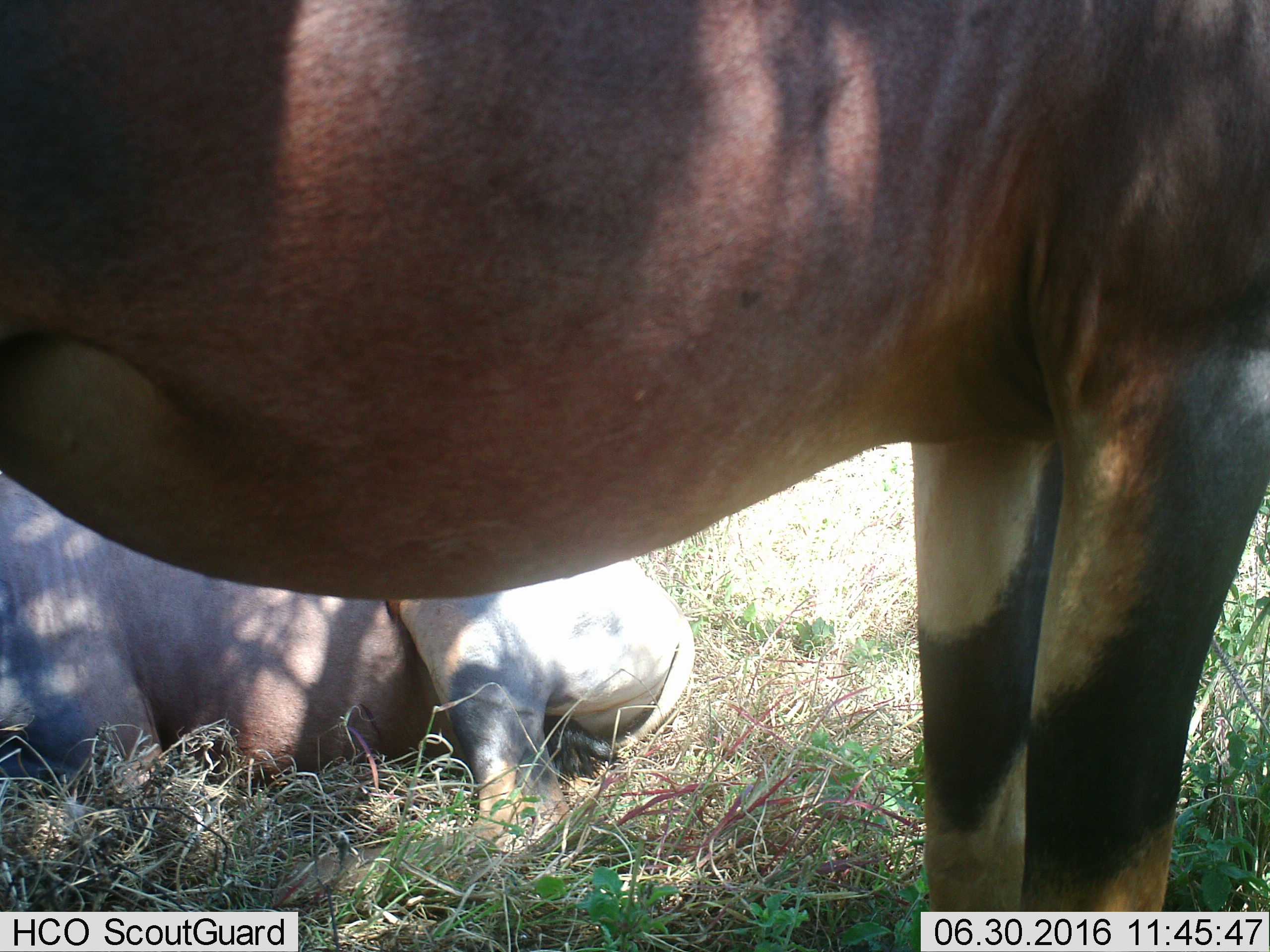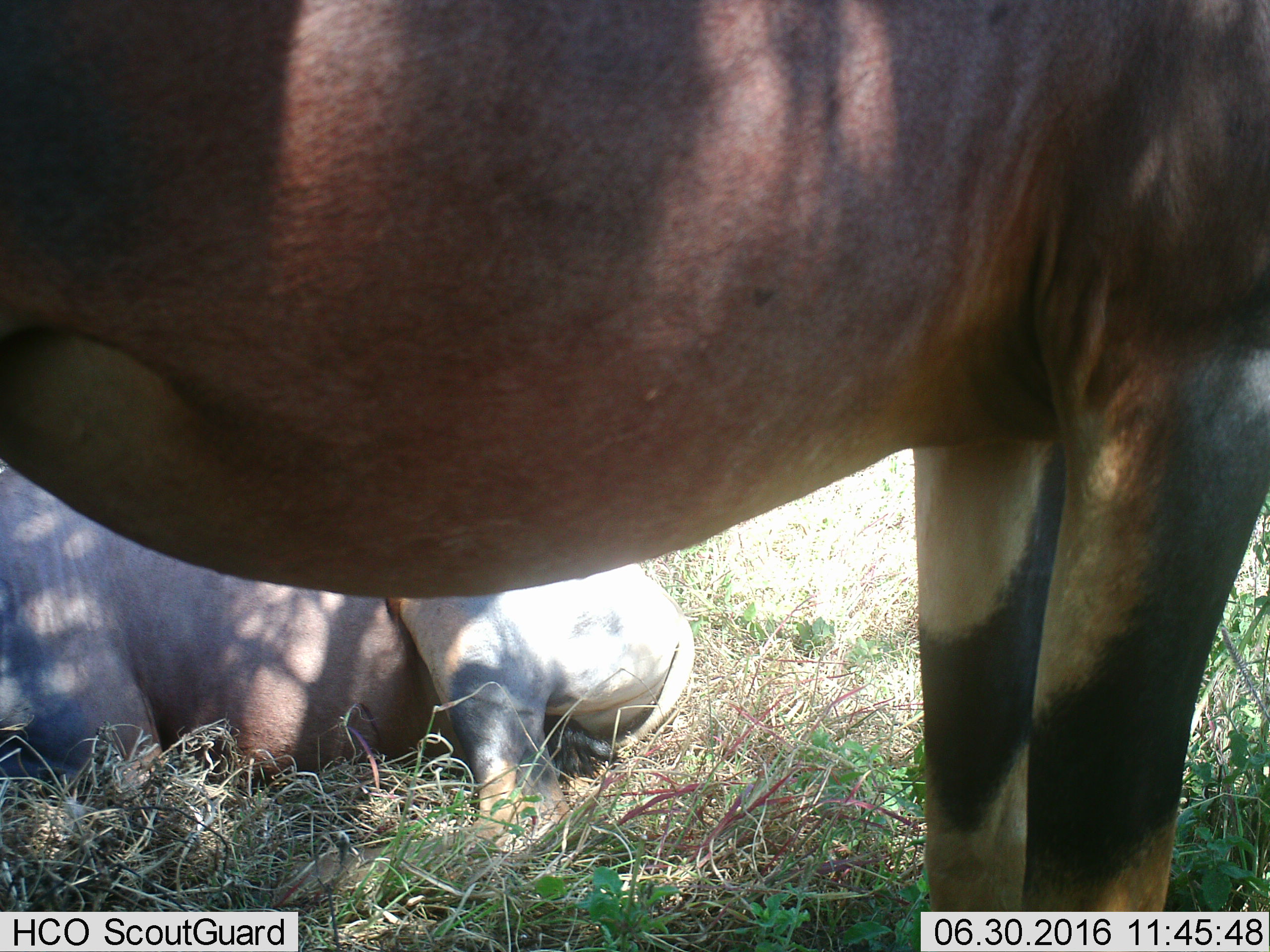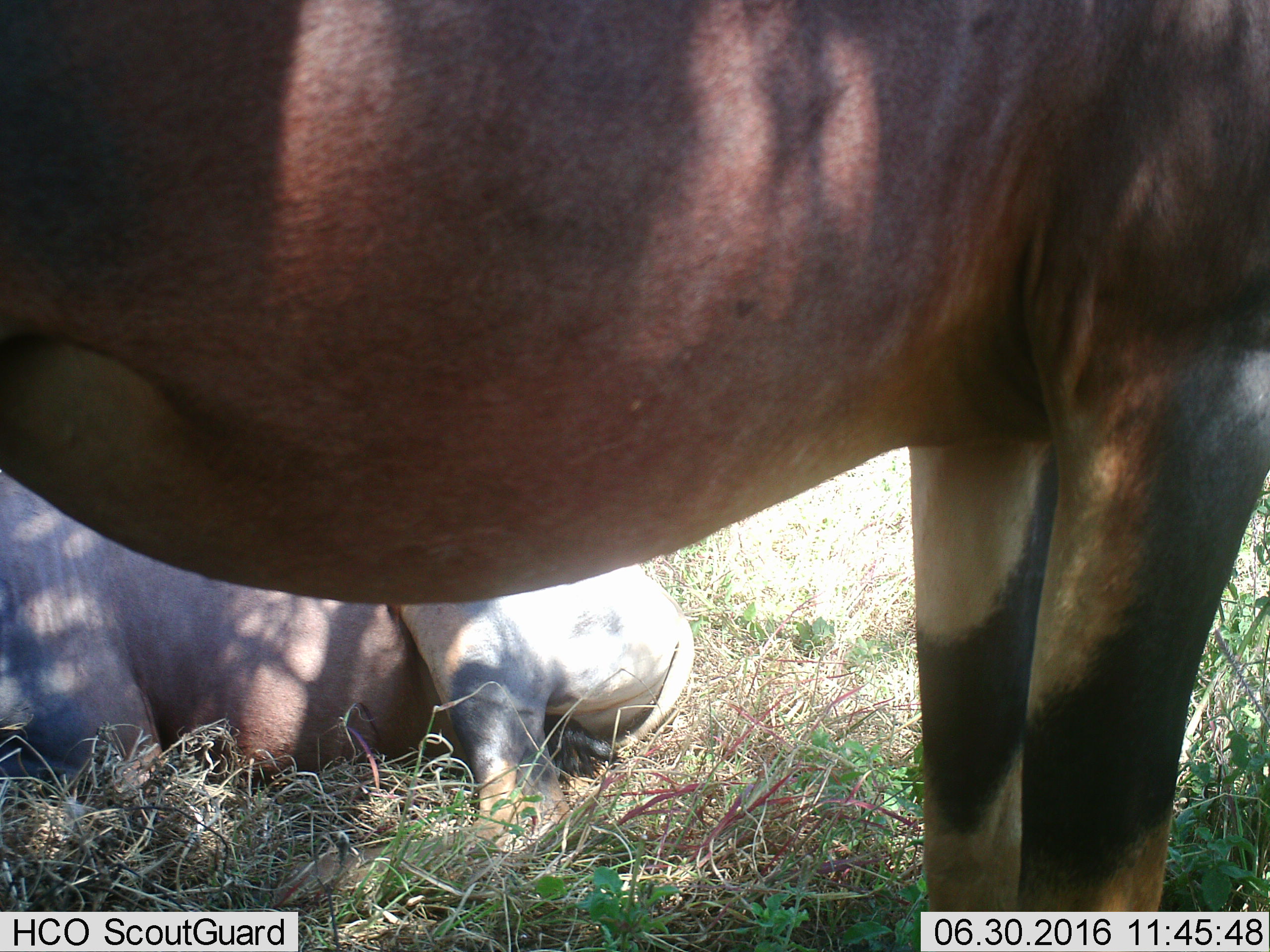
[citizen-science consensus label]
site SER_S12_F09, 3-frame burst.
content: unidentified animal